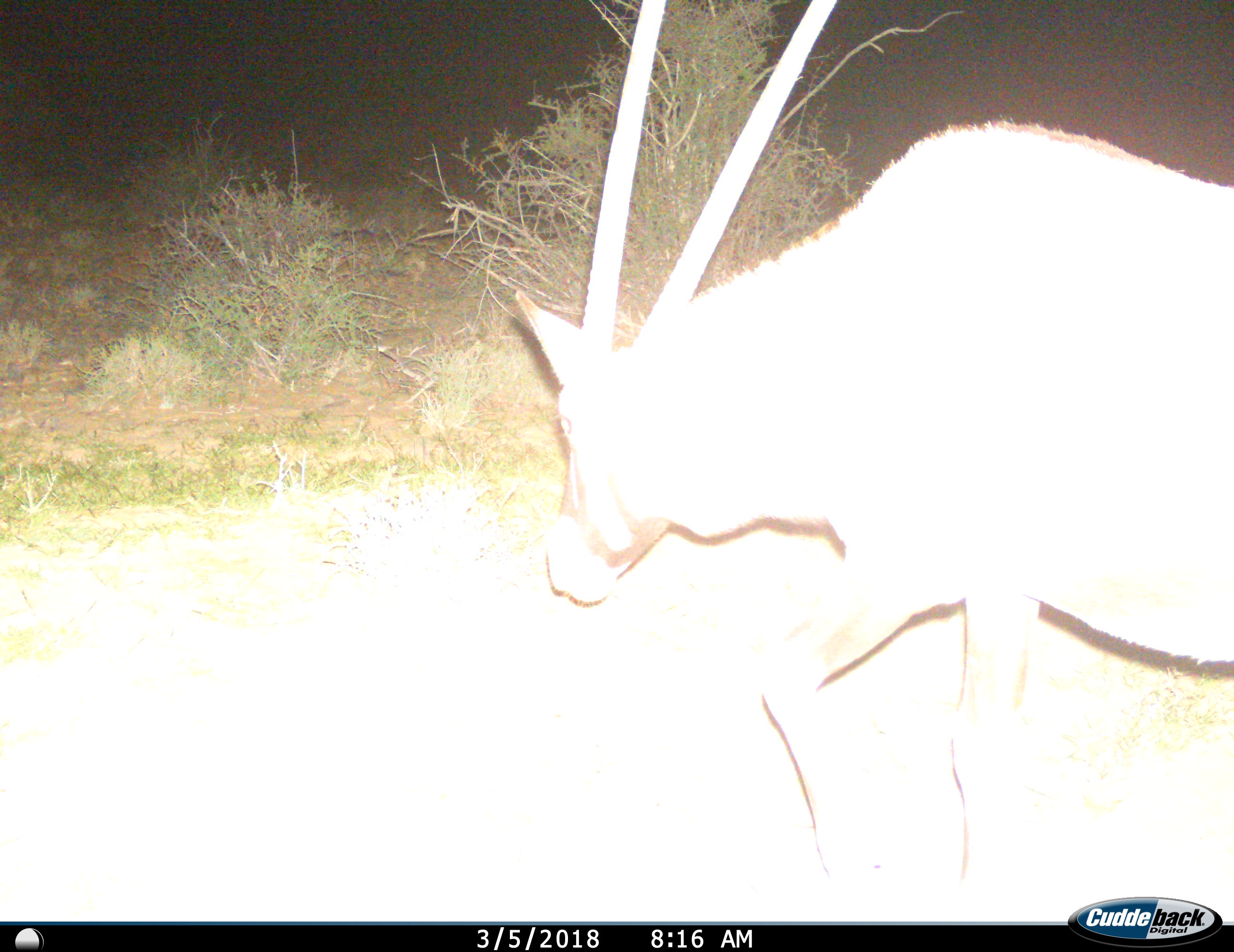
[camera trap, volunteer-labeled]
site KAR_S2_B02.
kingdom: Animalia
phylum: Chordata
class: Mammalia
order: Artiodactyla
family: Bovidae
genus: Oryx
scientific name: Oryx gazella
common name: gemsbok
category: oryx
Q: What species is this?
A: Oryx (gemsbok) (Oryx gazella).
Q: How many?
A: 1.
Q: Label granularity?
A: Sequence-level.